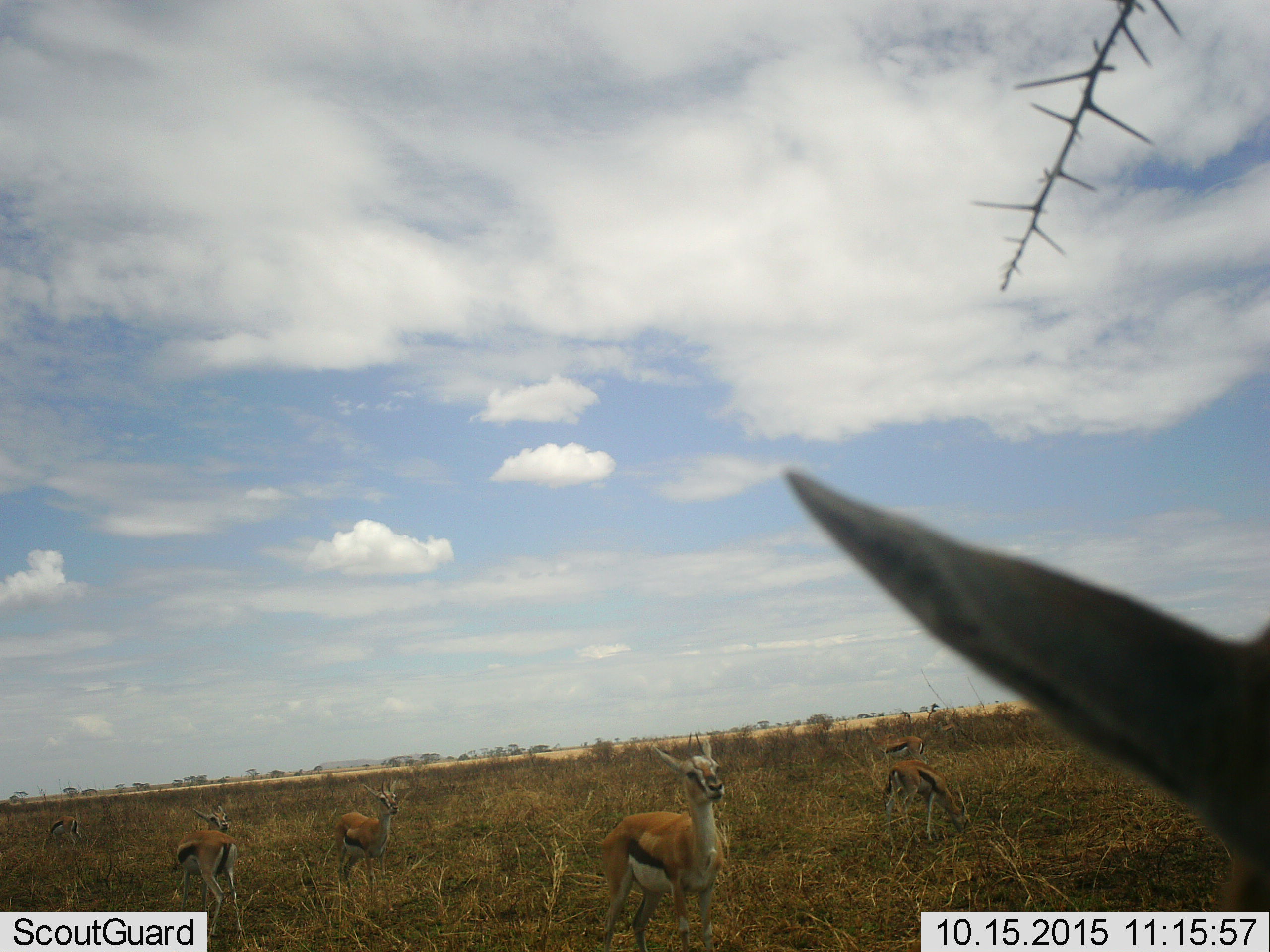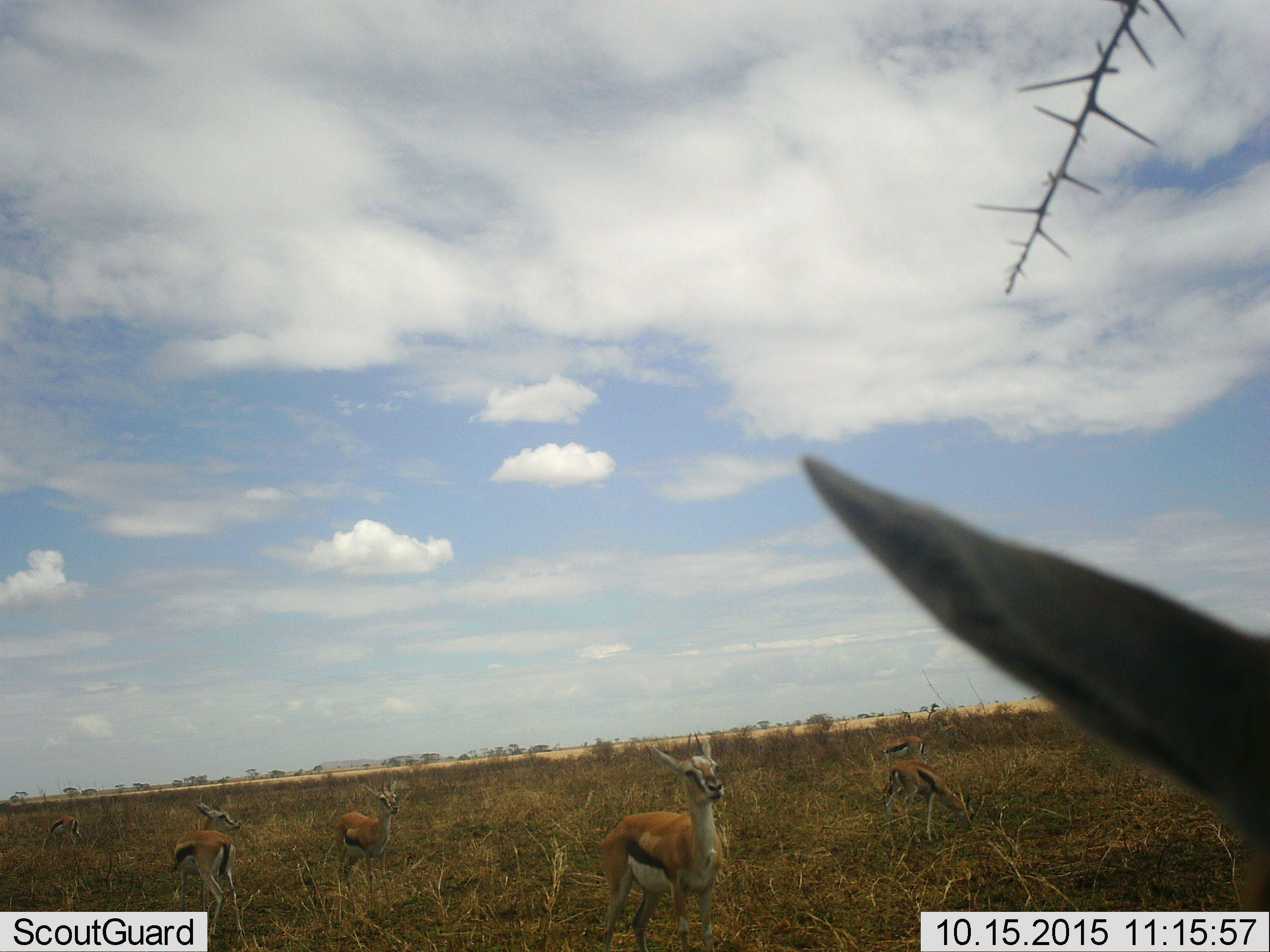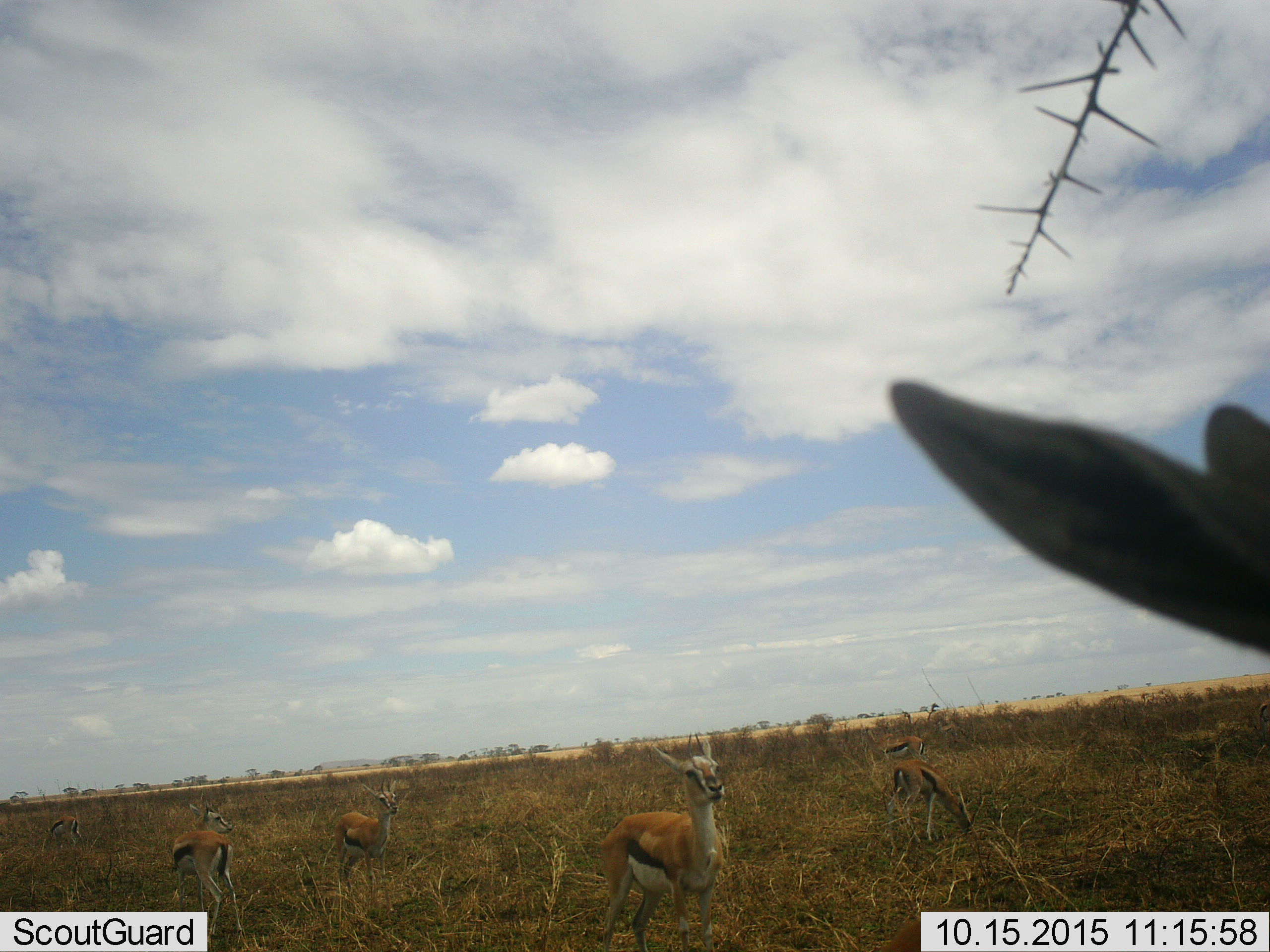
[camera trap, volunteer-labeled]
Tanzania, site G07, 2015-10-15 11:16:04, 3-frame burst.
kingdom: Animalia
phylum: Chordata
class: Mammalia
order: Artiodactyla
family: Bovidae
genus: Eudorcas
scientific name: Eudorcas thomsonii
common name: thomson's gazelle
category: gazellethomsons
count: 8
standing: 90%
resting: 10%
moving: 20%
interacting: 10%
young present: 20%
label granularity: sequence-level